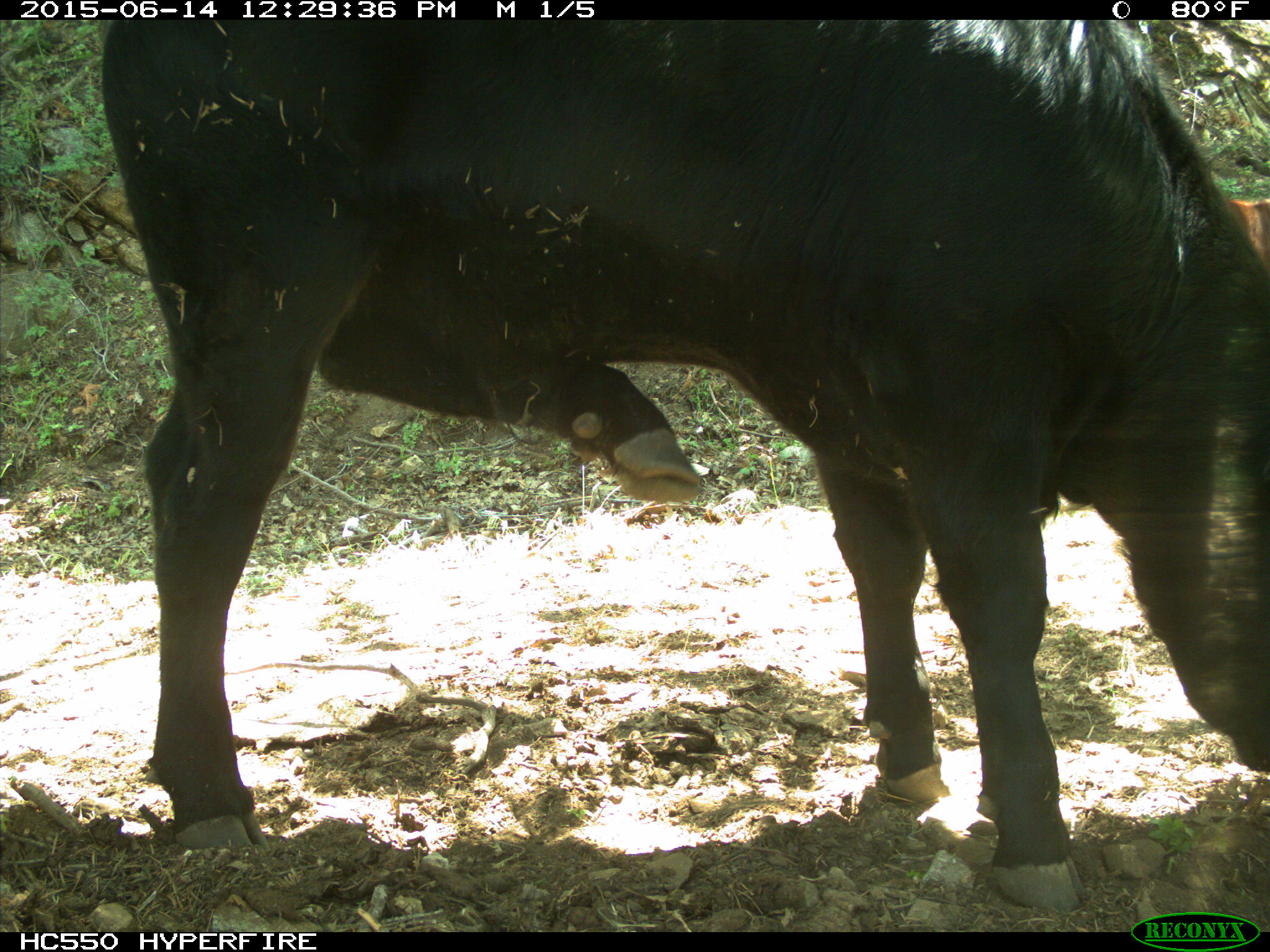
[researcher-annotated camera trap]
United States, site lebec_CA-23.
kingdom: Animalia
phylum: Chordata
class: Mammalia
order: Artiodactyla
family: Bovidae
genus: Bos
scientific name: Bos taurus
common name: domestic cow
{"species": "Bos taurus (domestic cow)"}